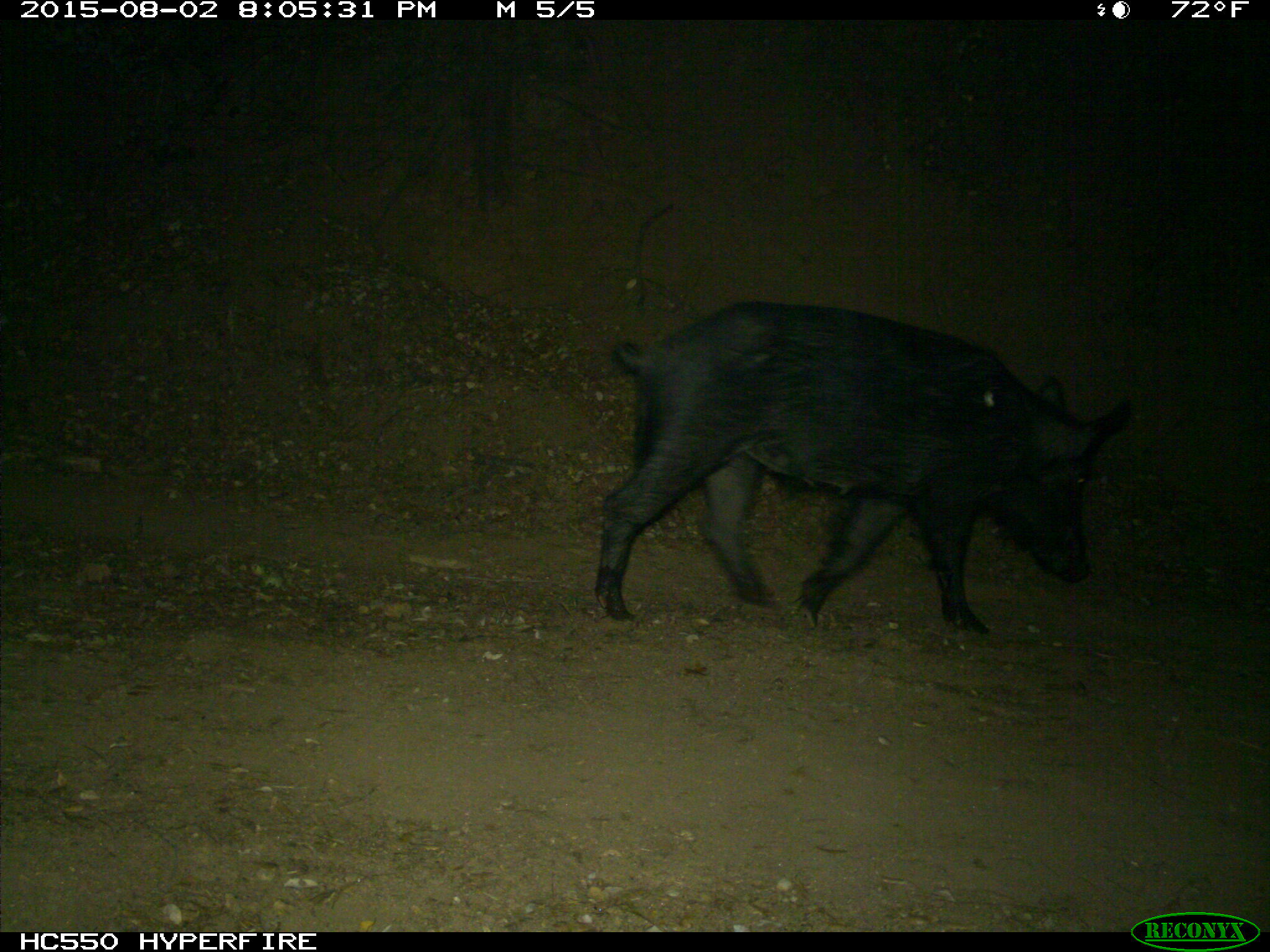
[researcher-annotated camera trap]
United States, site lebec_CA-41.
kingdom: Animalia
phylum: Chordata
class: Mammalia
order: Artiodactyla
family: Suidae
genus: Sus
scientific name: Sus scrofa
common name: wild boar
Sus scrofa (wild boar).